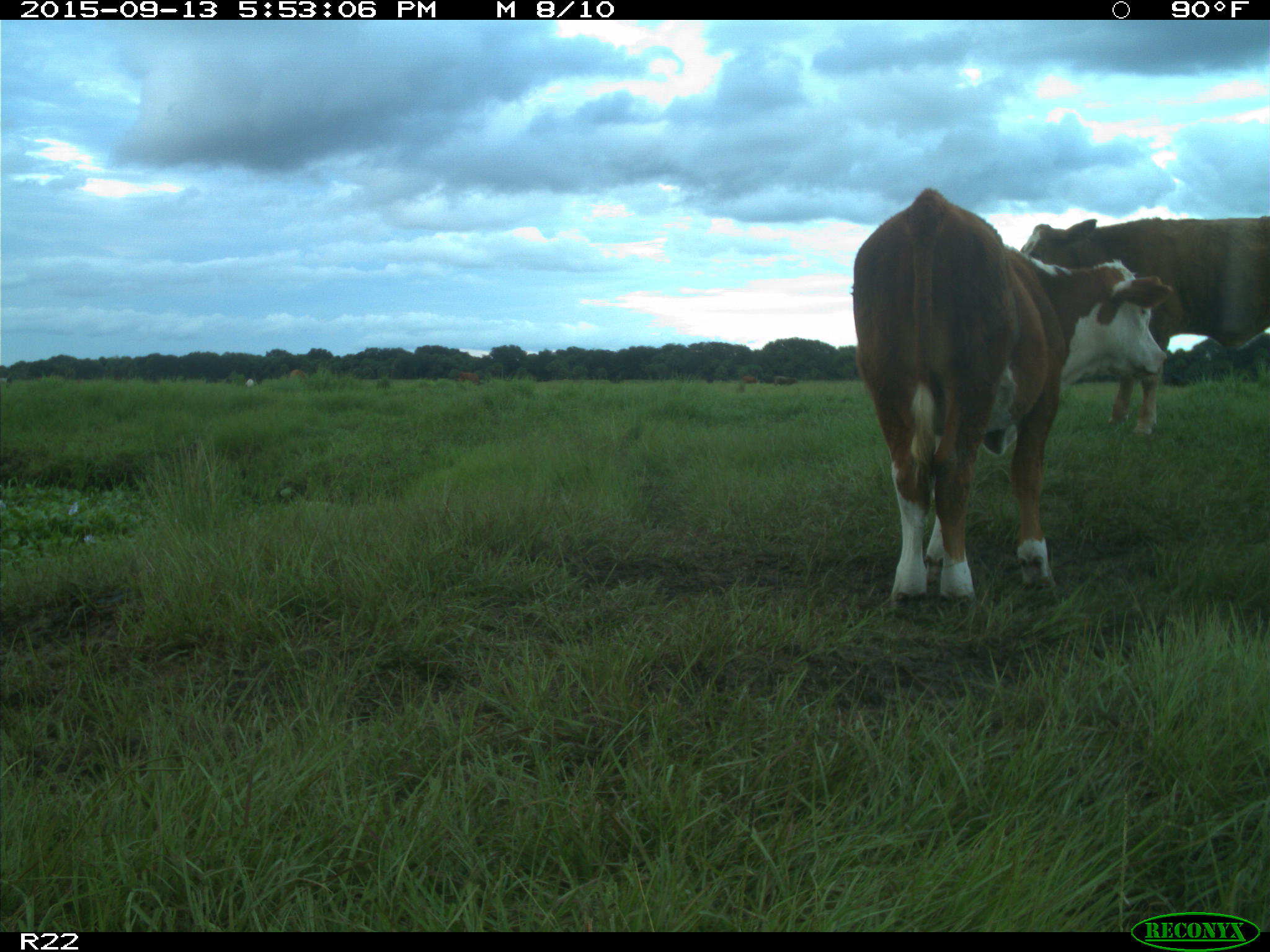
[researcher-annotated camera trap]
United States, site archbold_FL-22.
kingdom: Animalia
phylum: Chordata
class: Mammalia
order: Artiodactyla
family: Bovidae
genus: Bos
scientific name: Bos taurus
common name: domestic cow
Bos taurus (domestic cow).